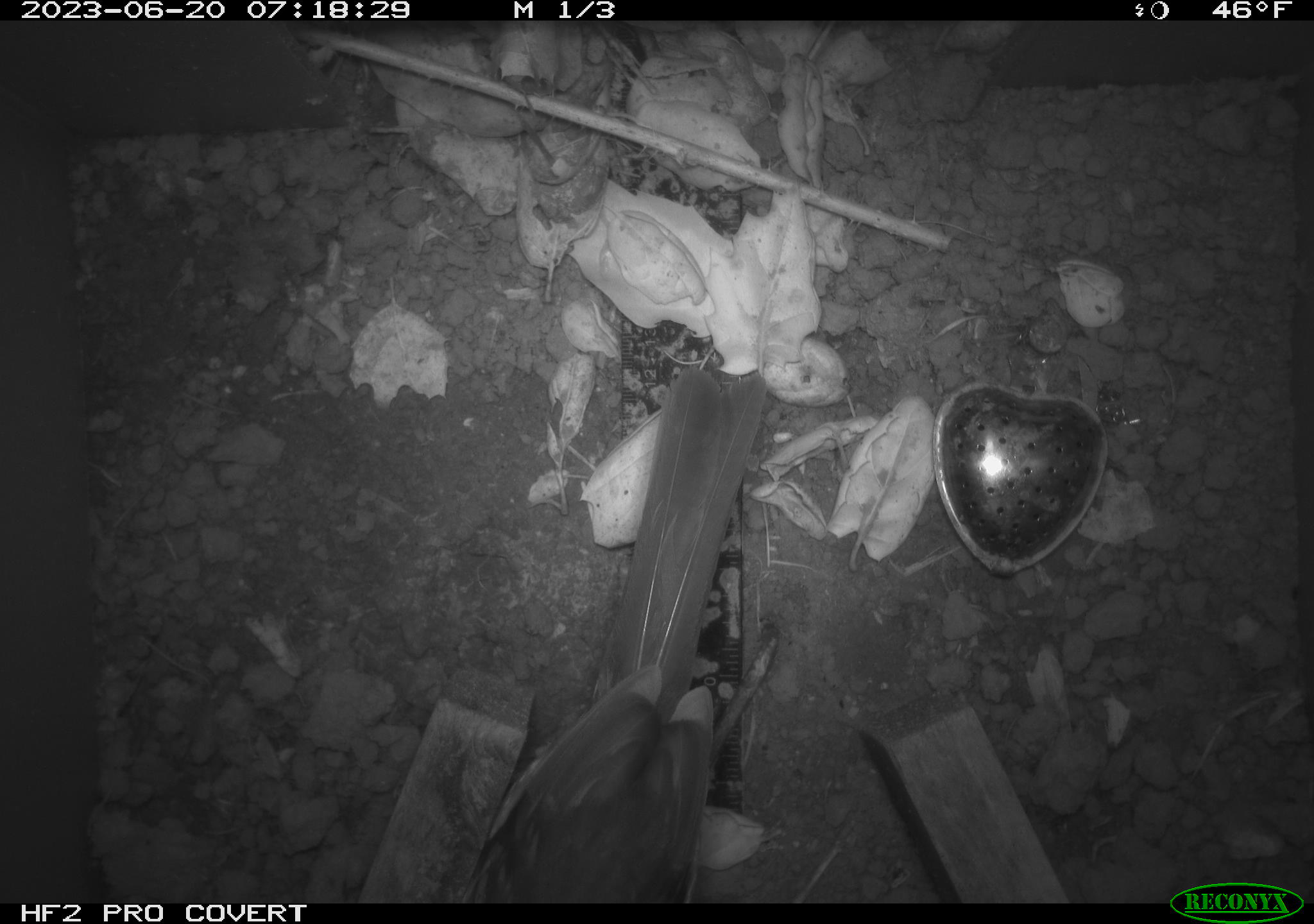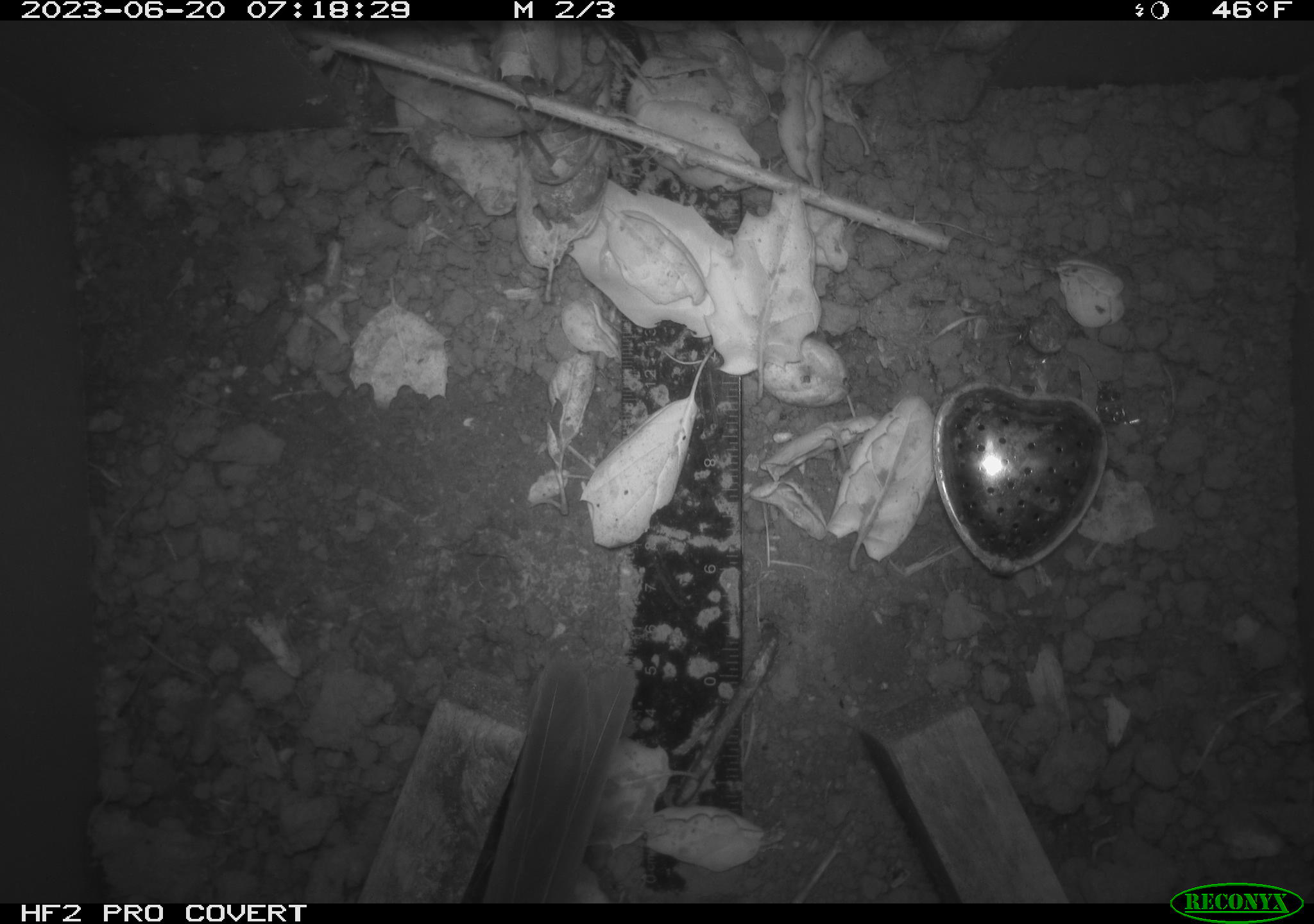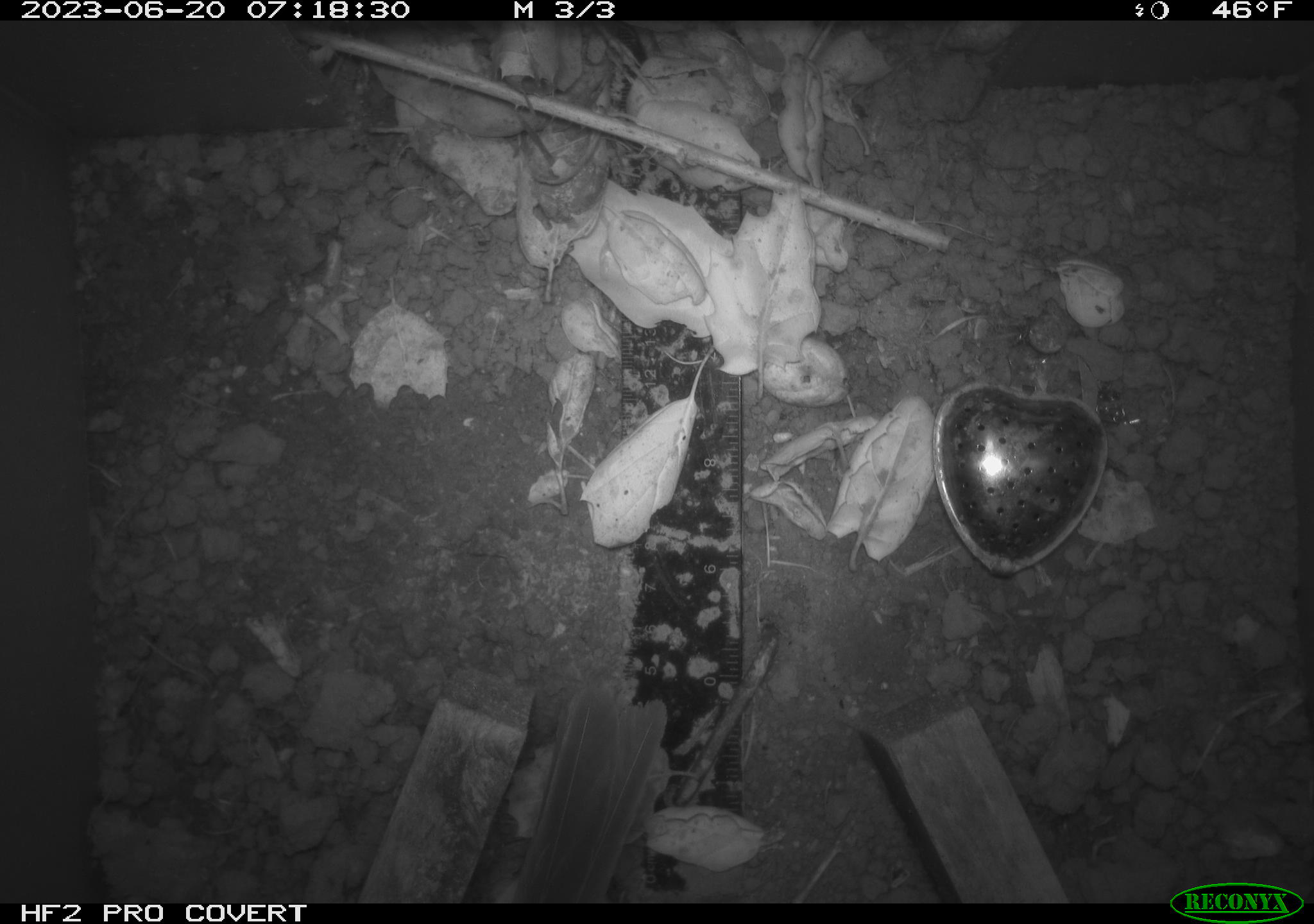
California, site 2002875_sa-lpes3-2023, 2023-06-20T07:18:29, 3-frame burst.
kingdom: Animalia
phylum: Chordata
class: Aves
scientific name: Aves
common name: bird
Bird (Aves).